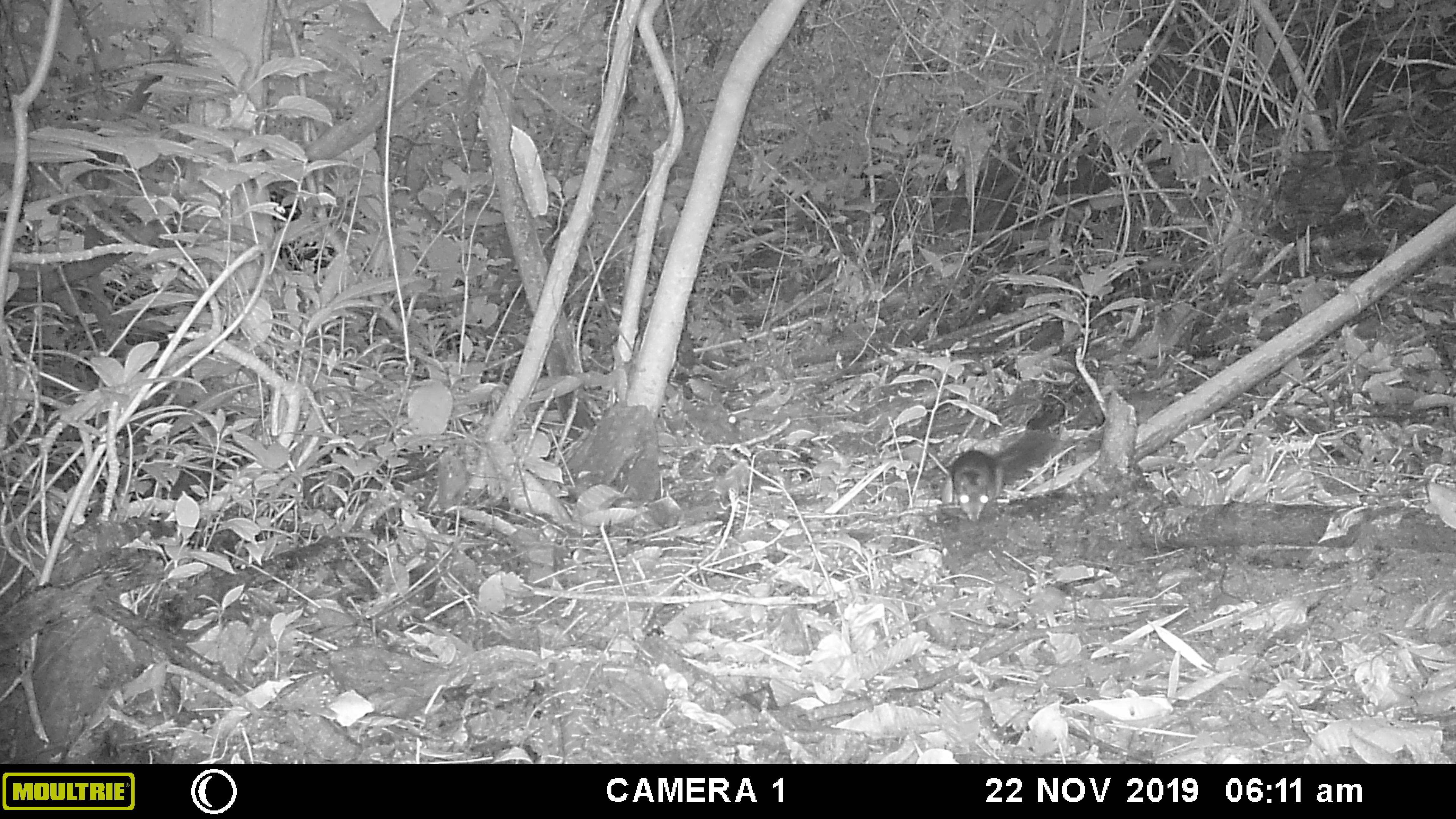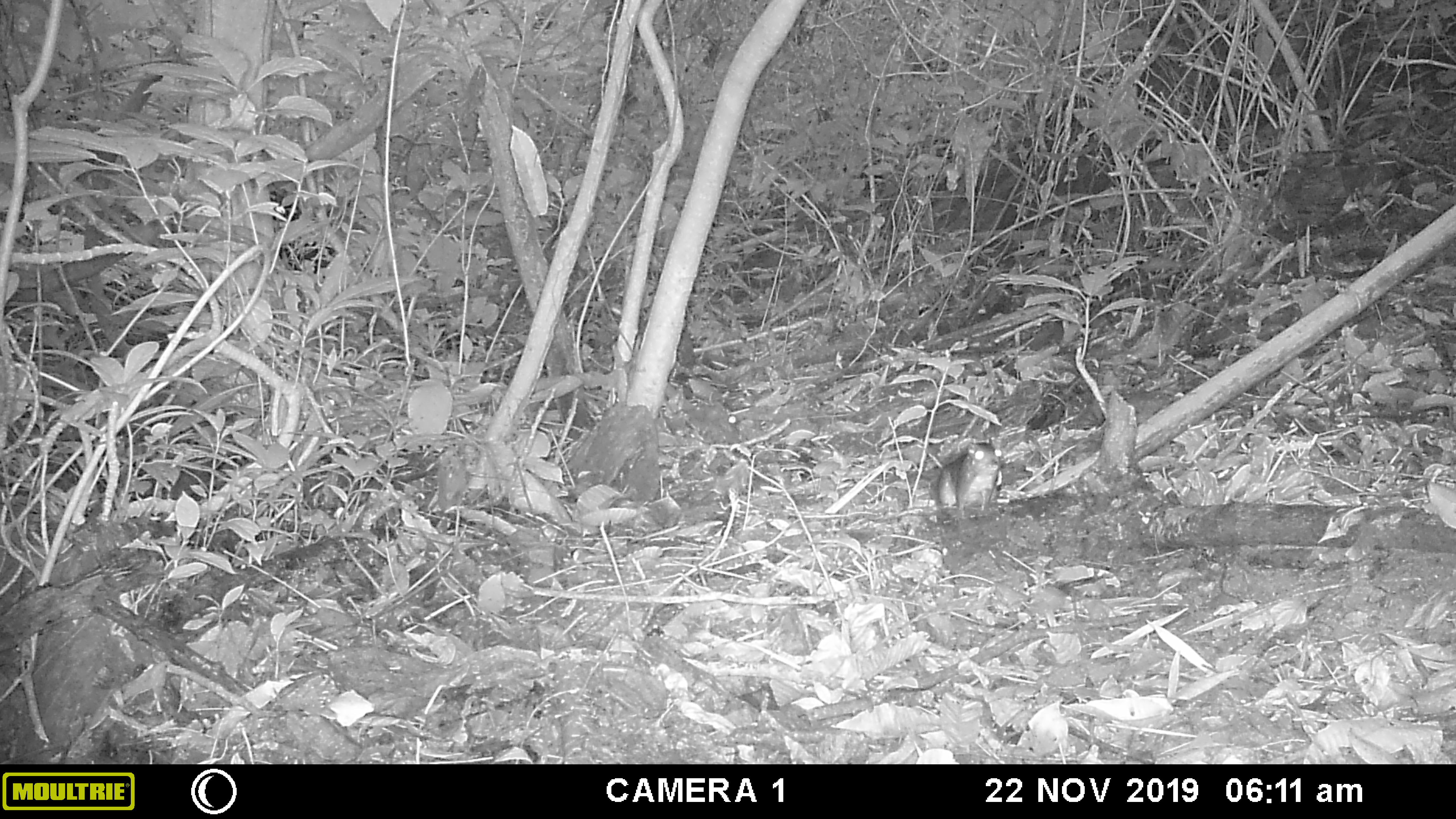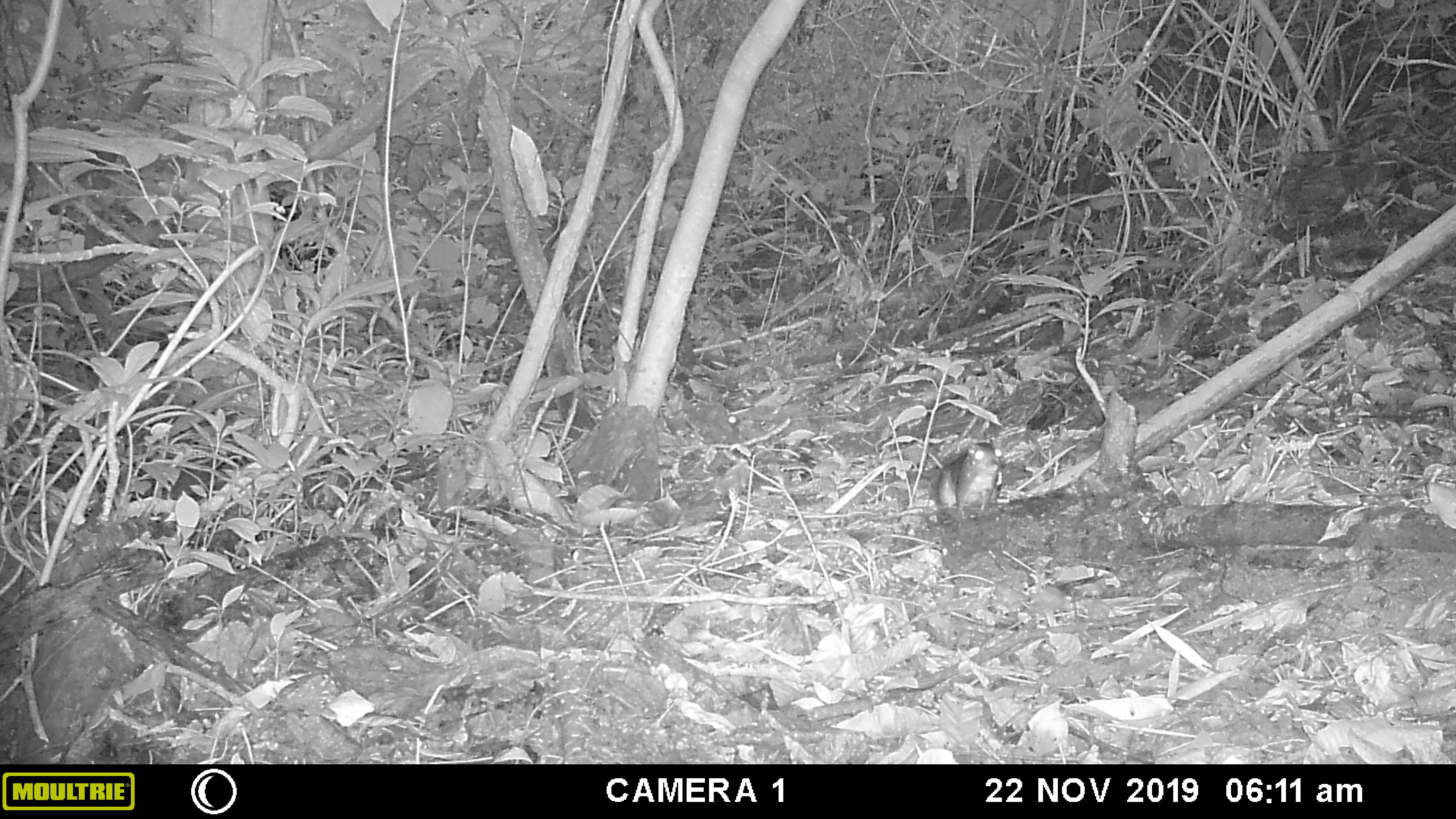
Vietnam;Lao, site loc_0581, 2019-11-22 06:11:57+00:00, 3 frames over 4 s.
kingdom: Animalia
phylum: Chordata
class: Mammalia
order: Rodentia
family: Sciuridae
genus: Dremomys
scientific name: Dremomys rufigenis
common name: red-cheeked squirrel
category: red cheeked squirrel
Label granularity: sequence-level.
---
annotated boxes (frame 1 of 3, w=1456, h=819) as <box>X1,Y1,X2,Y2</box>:
red cheeked squirrel: <box>940,429,1063,525</box>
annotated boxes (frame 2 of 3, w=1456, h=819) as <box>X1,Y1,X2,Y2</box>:
red cheeked squirrel: <box>920,438,1001,521</box>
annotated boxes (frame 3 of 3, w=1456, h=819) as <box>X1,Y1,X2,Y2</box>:
red cheeked squirrel: <box>921,439,1002,519</box>